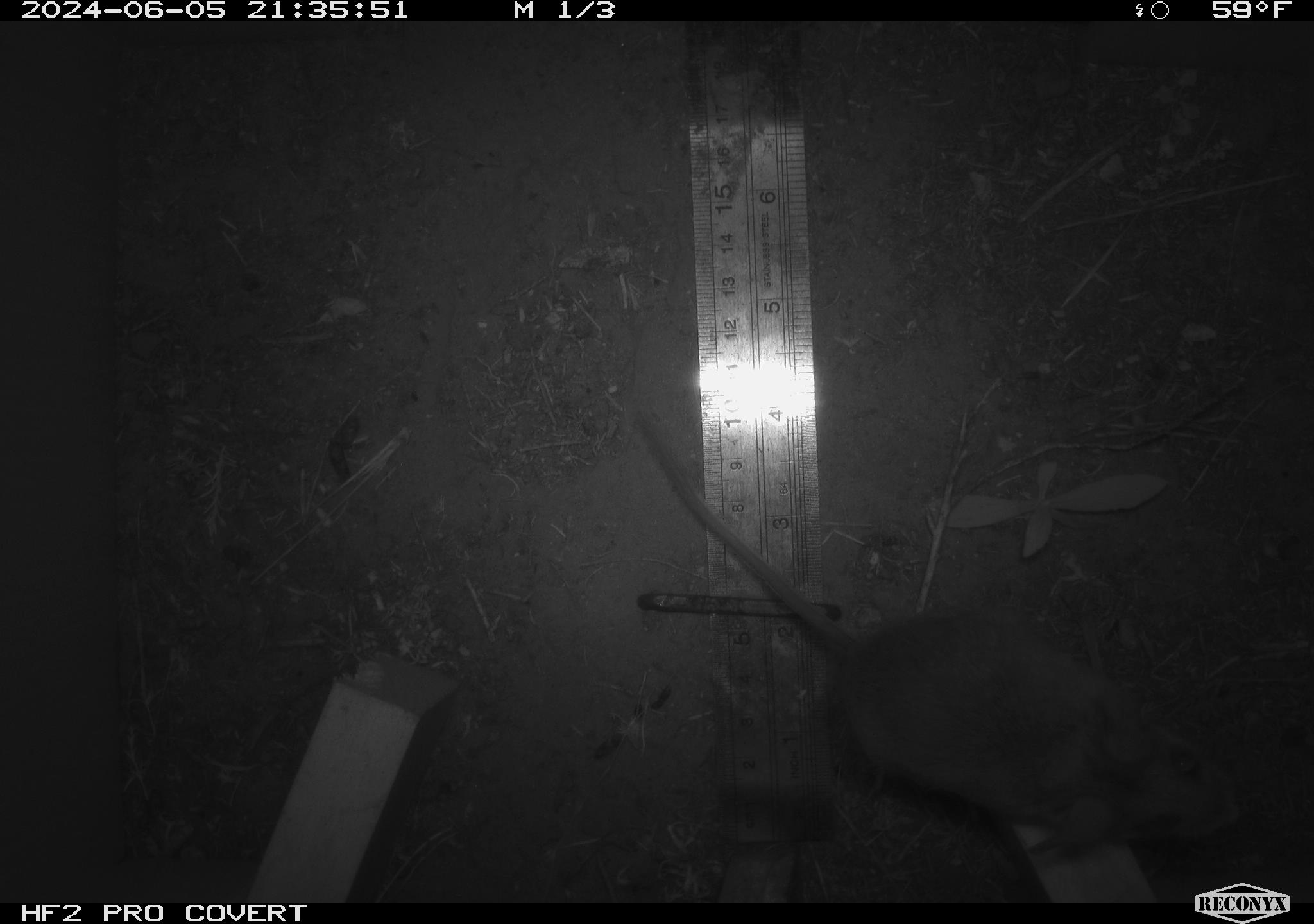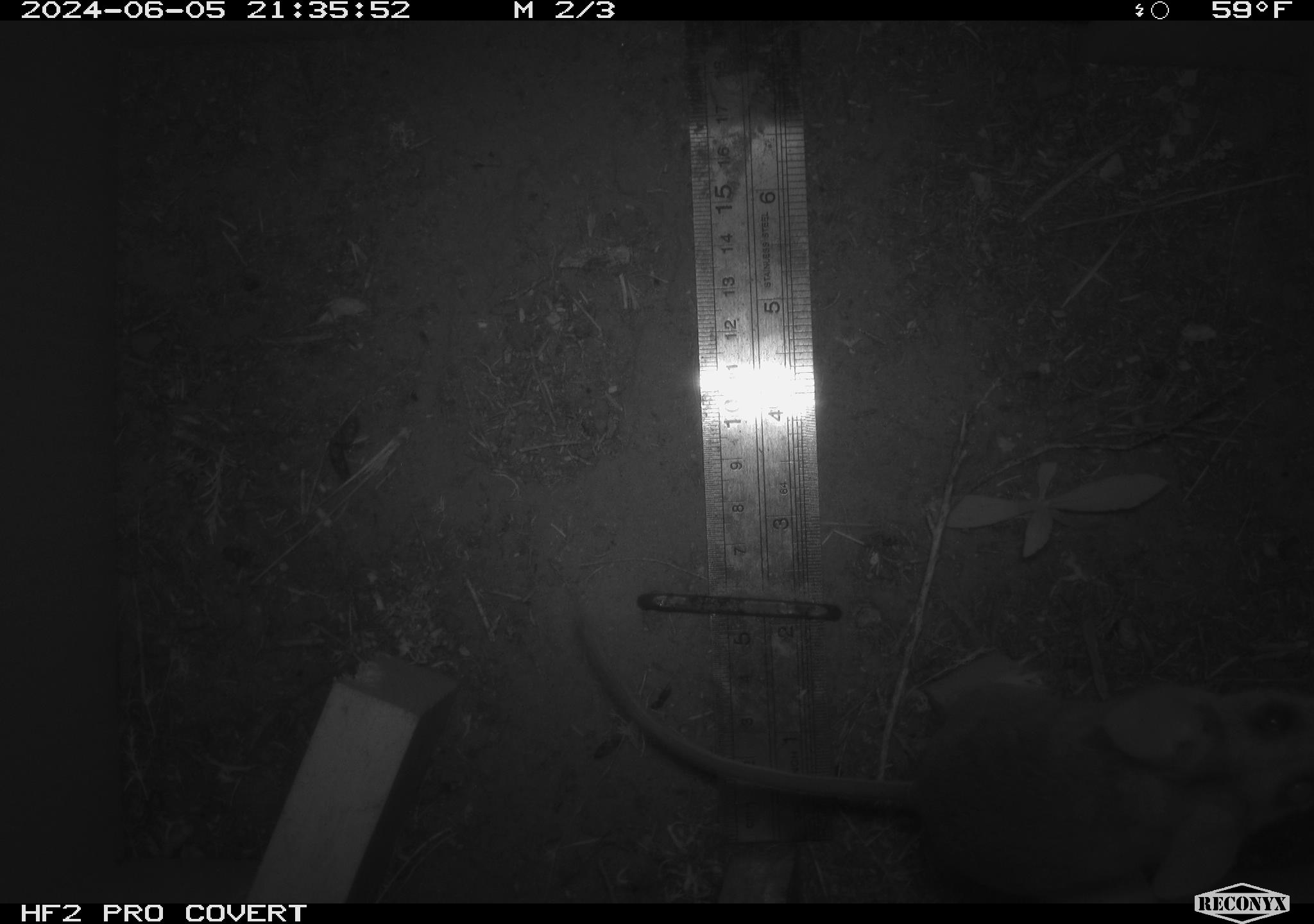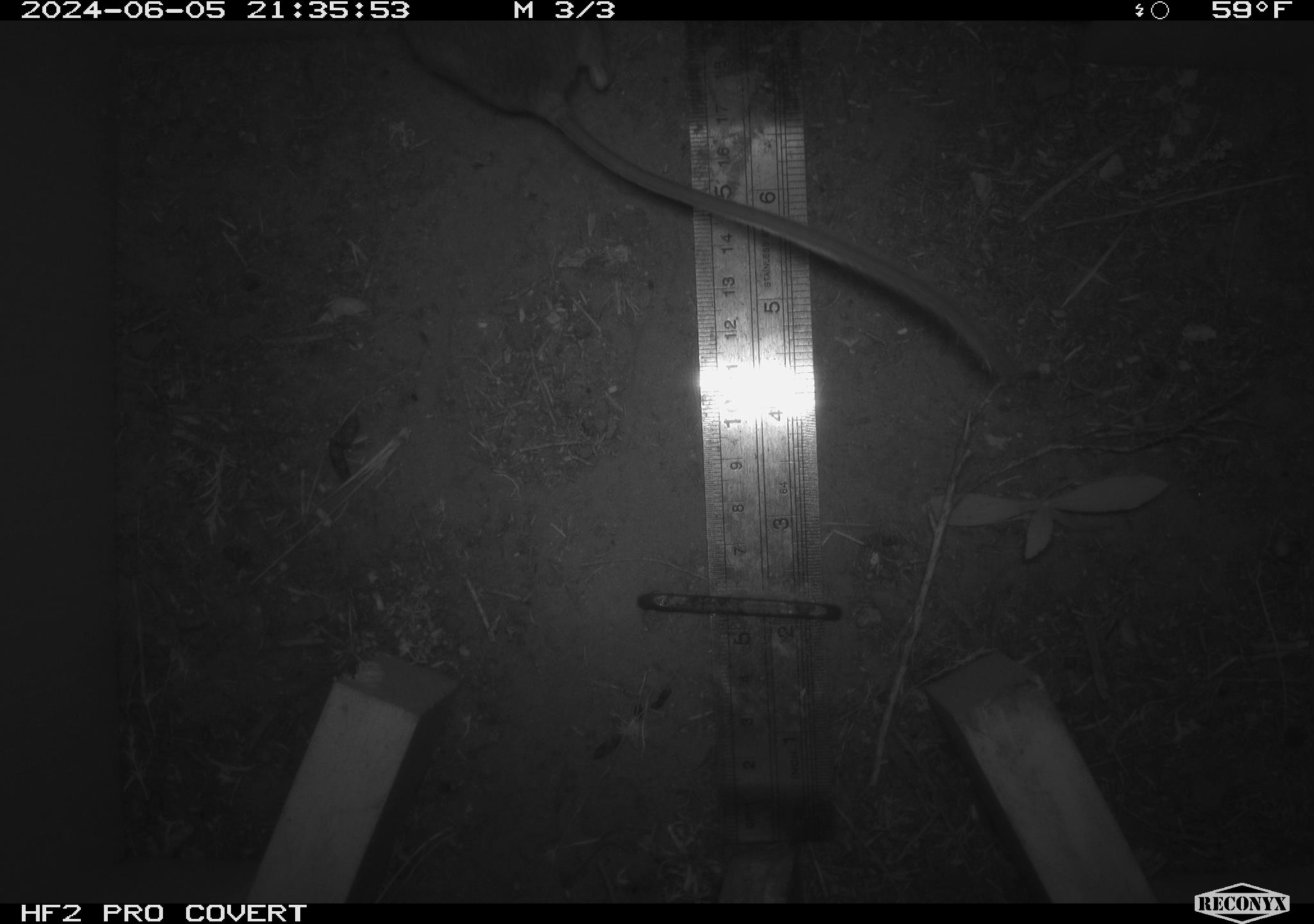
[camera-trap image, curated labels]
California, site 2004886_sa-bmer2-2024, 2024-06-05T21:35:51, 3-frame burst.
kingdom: Animalia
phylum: Chordata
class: Mammalia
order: Rodentia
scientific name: Rodentia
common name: woodrat or rat or mouse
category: woodrat or rat or mouse species